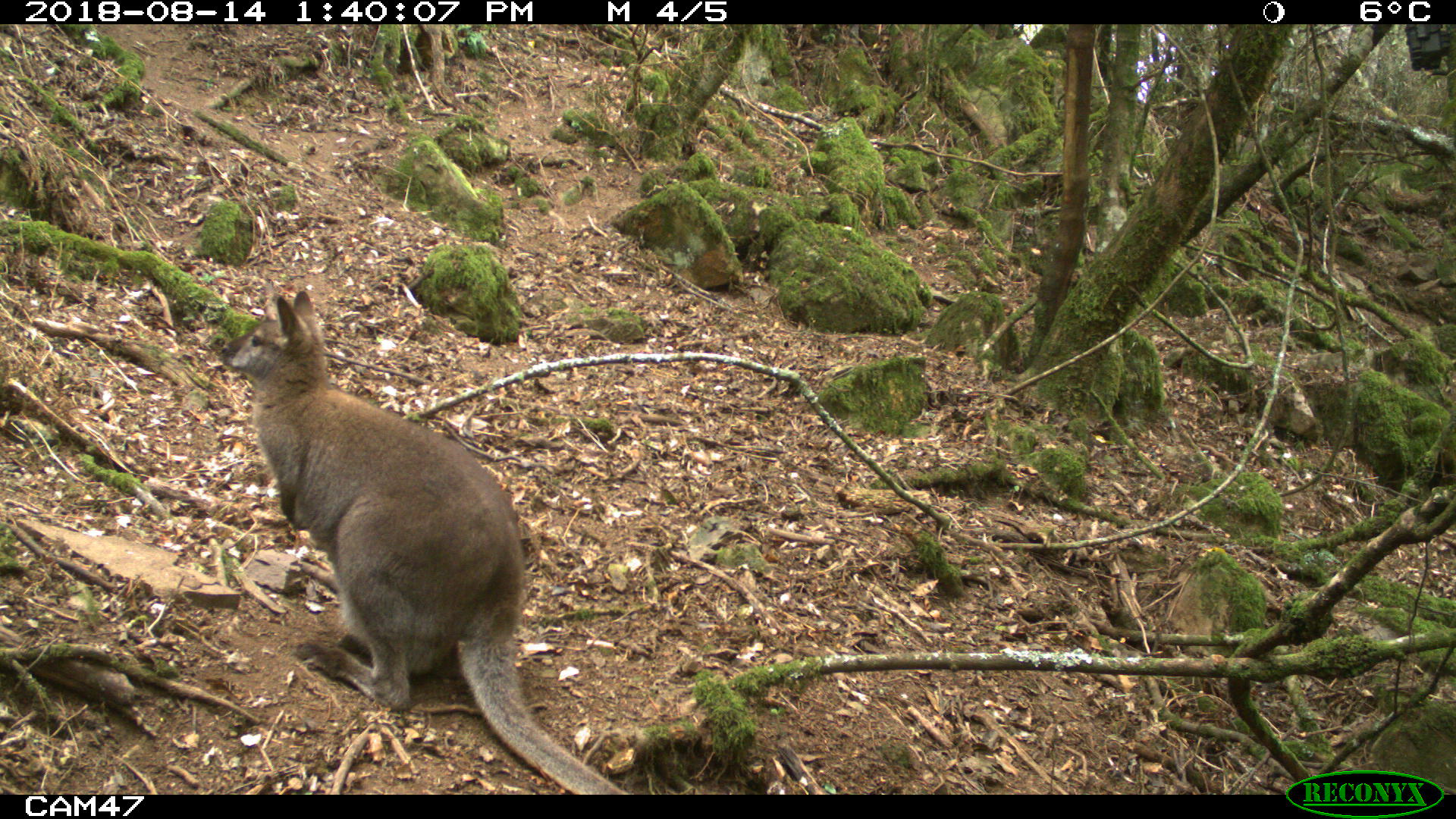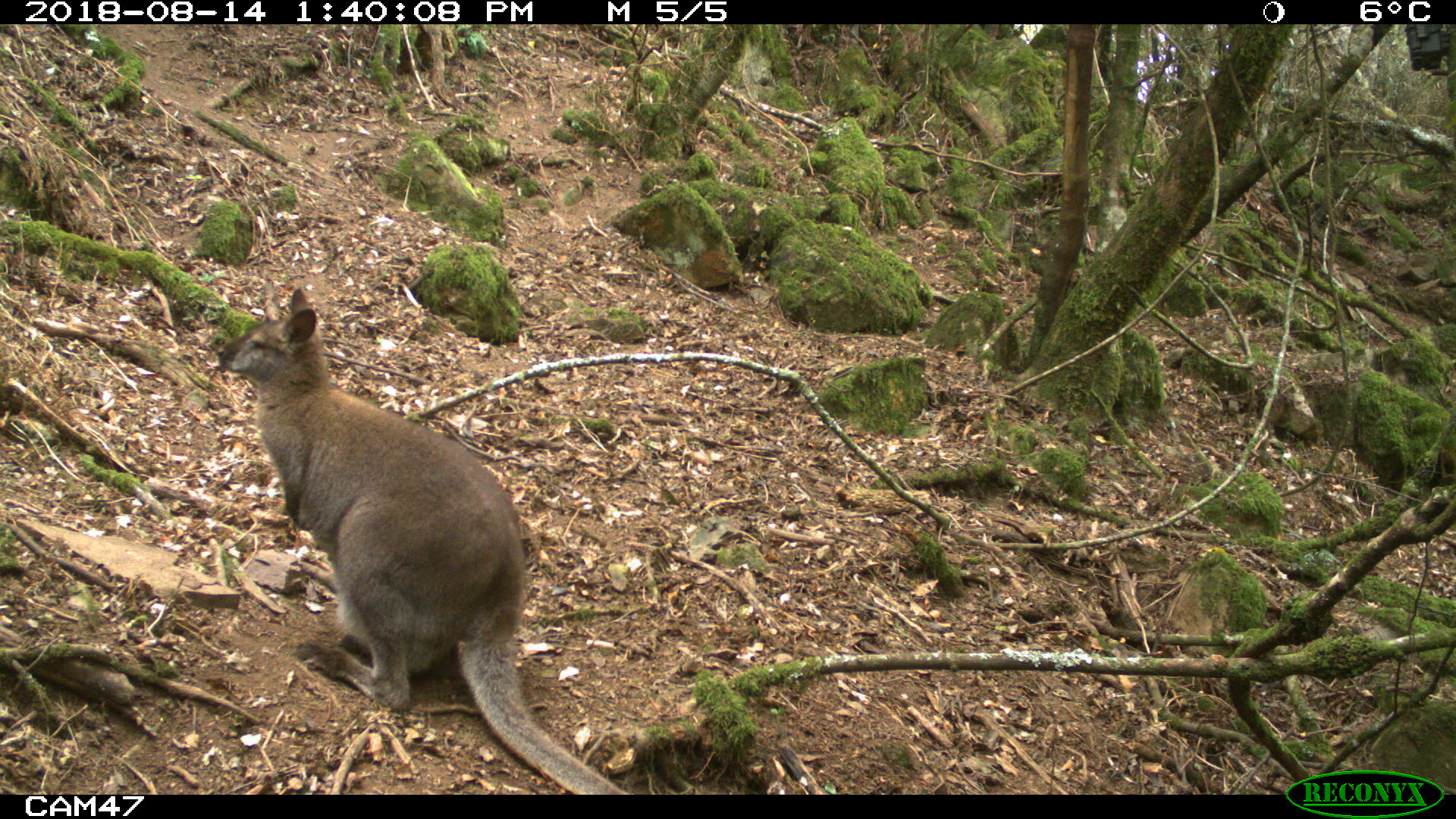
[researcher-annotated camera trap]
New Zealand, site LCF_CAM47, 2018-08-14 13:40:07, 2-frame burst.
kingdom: Animalia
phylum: Chordata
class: Mammalia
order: Diprotodontia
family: Macropodidae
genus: Notamacropus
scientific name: Notamacropus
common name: wallaby